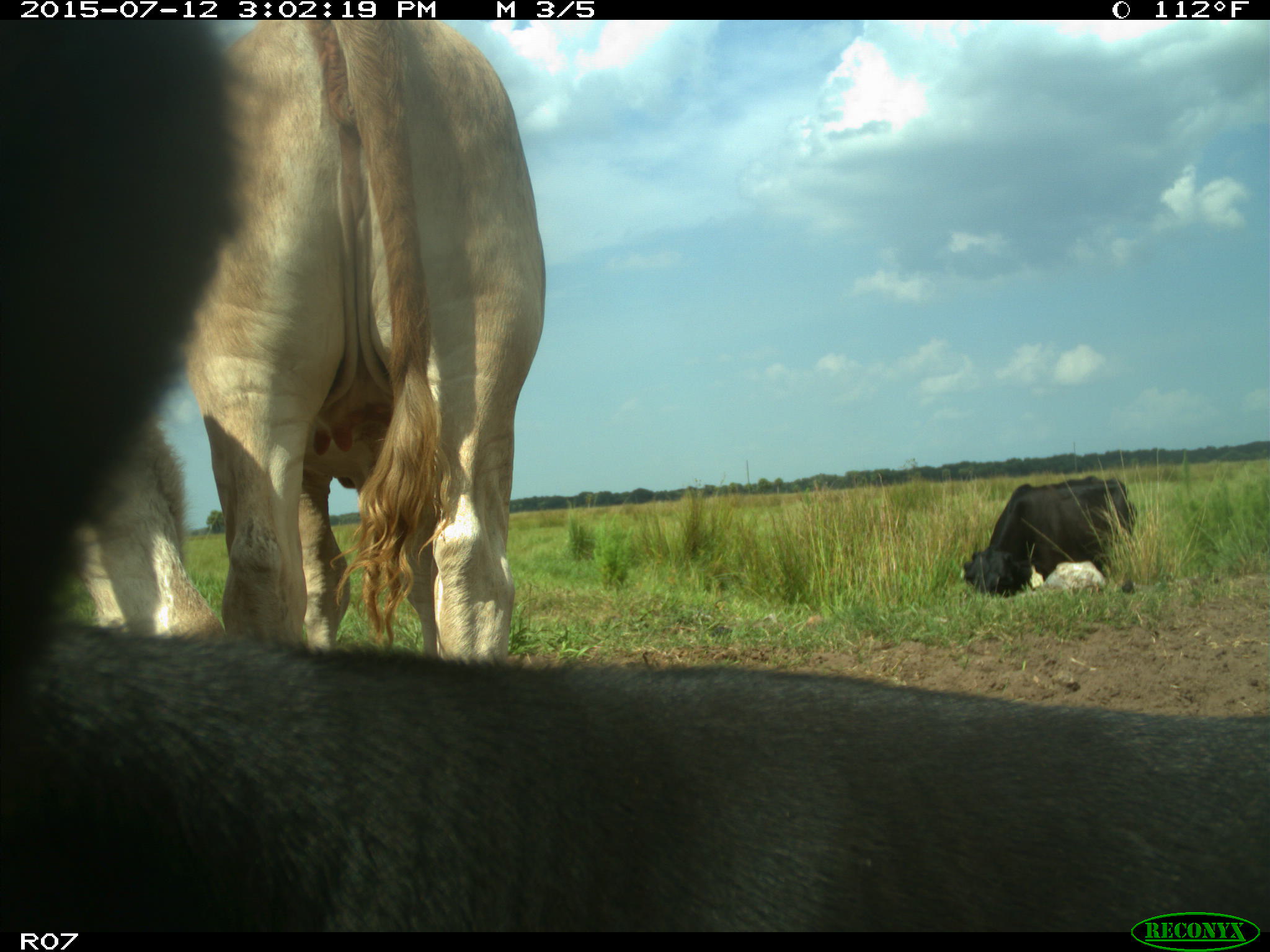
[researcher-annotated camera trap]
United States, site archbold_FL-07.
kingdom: Animalia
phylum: Chordata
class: Mammalia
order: Artiodactyla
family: Bovidae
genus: Bos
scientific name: Bos taurus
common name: domestic cow